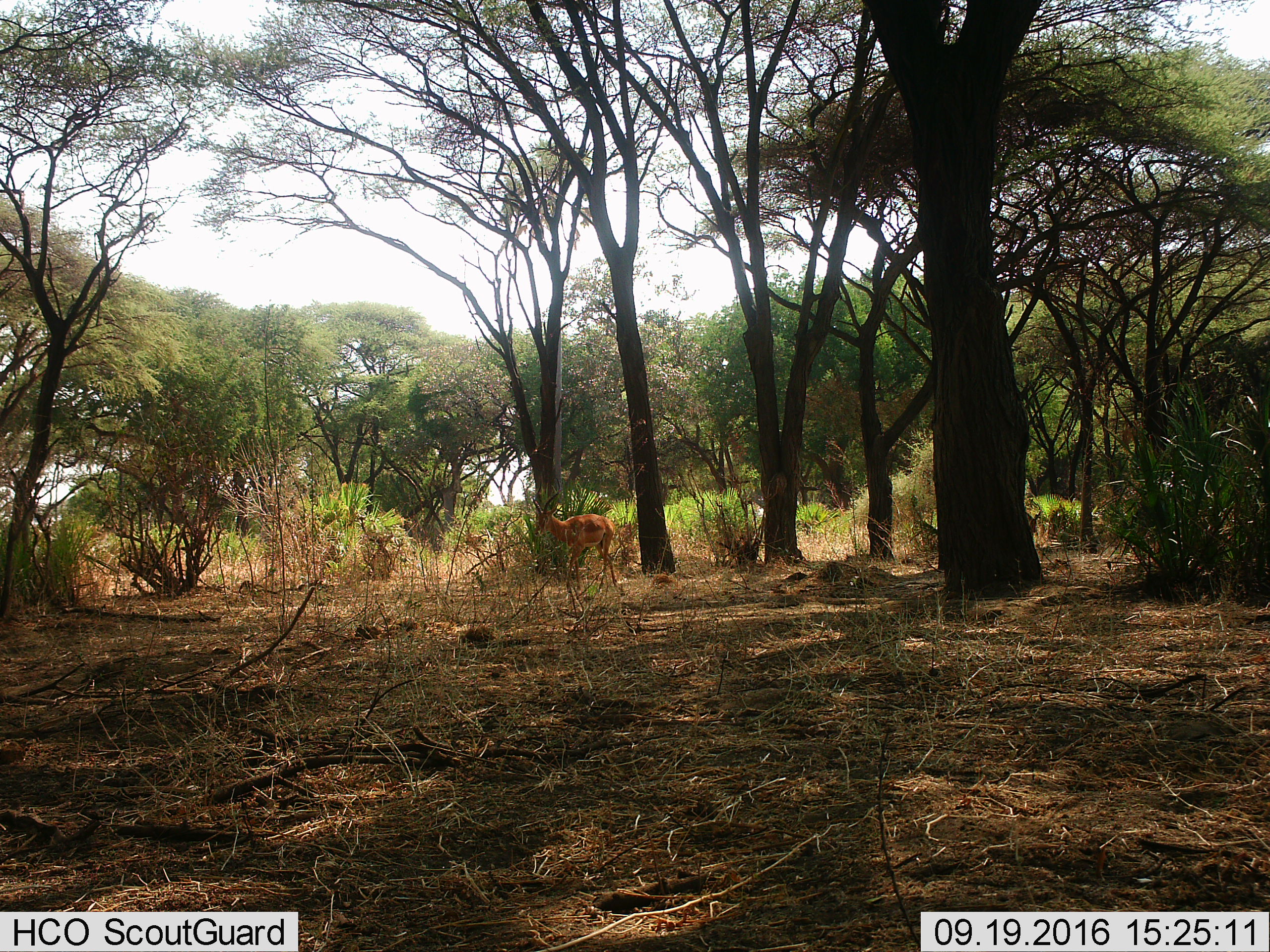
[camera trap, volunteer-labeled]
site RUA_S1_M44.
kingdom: Animalia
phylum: Chordata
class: Mammalia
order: Artiodactyla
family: Bovidae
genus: Aepyceros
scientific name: Aepyceros melampus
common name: impala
Impala (Aepyceros melampus), count 1. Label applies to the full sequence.